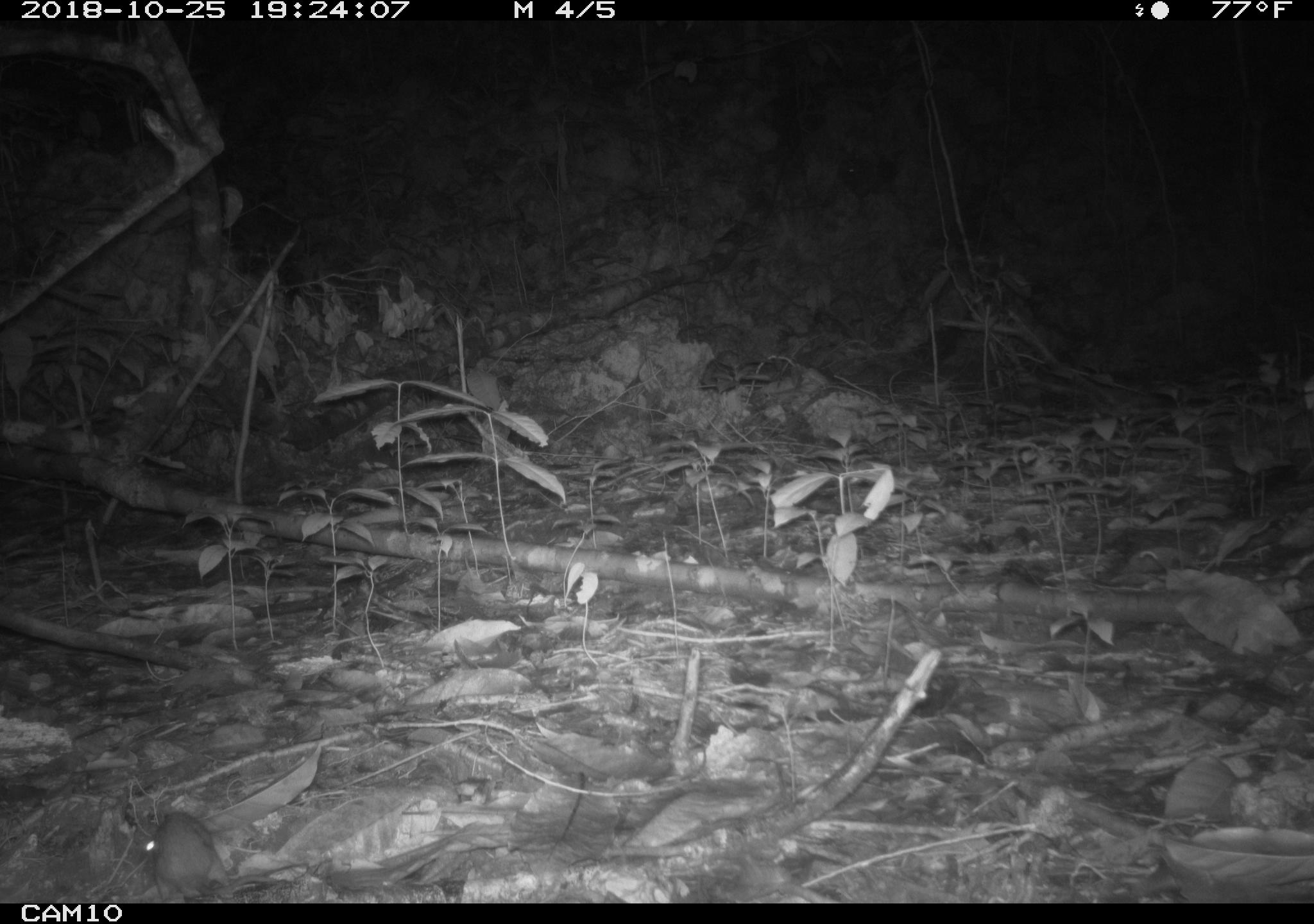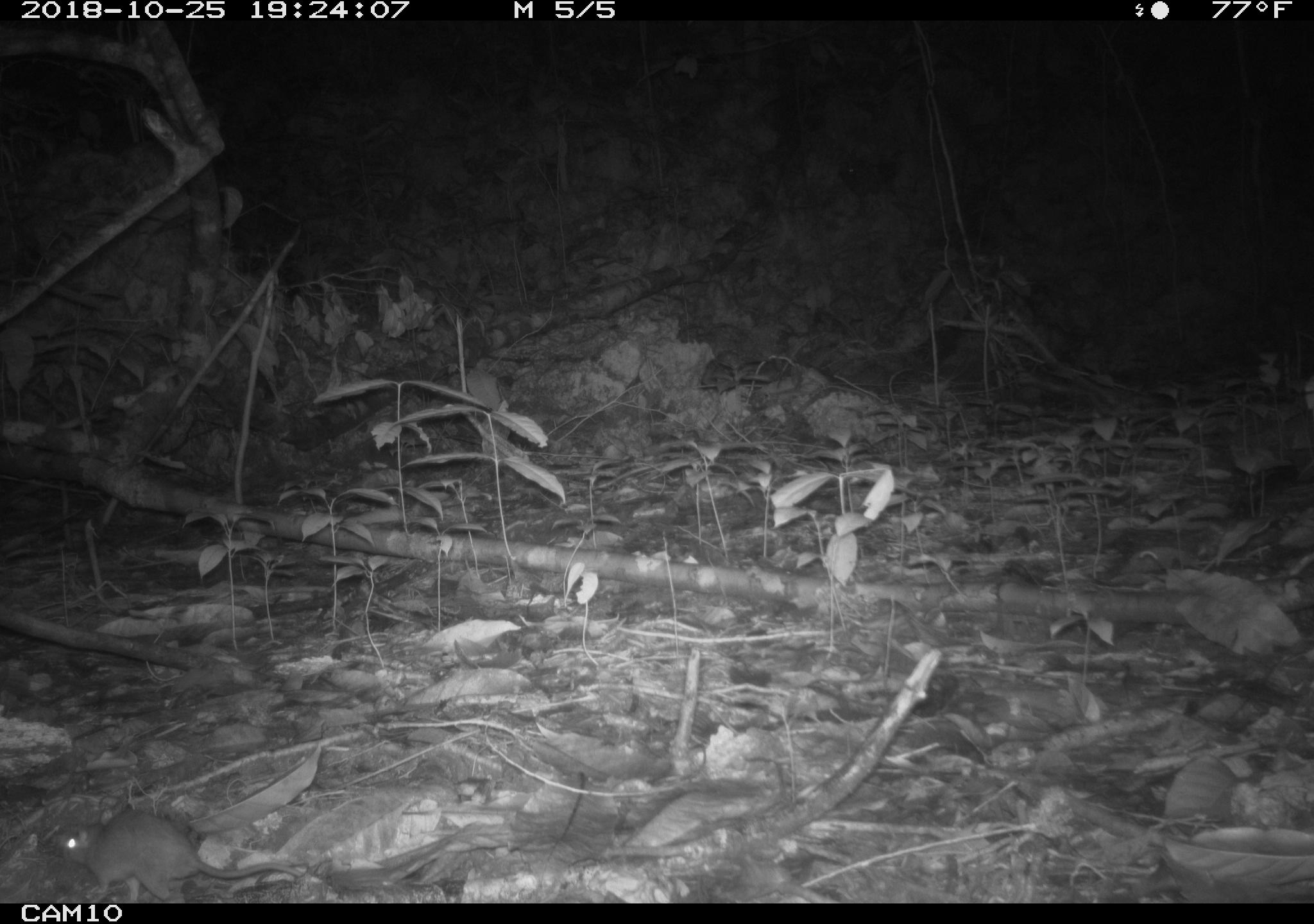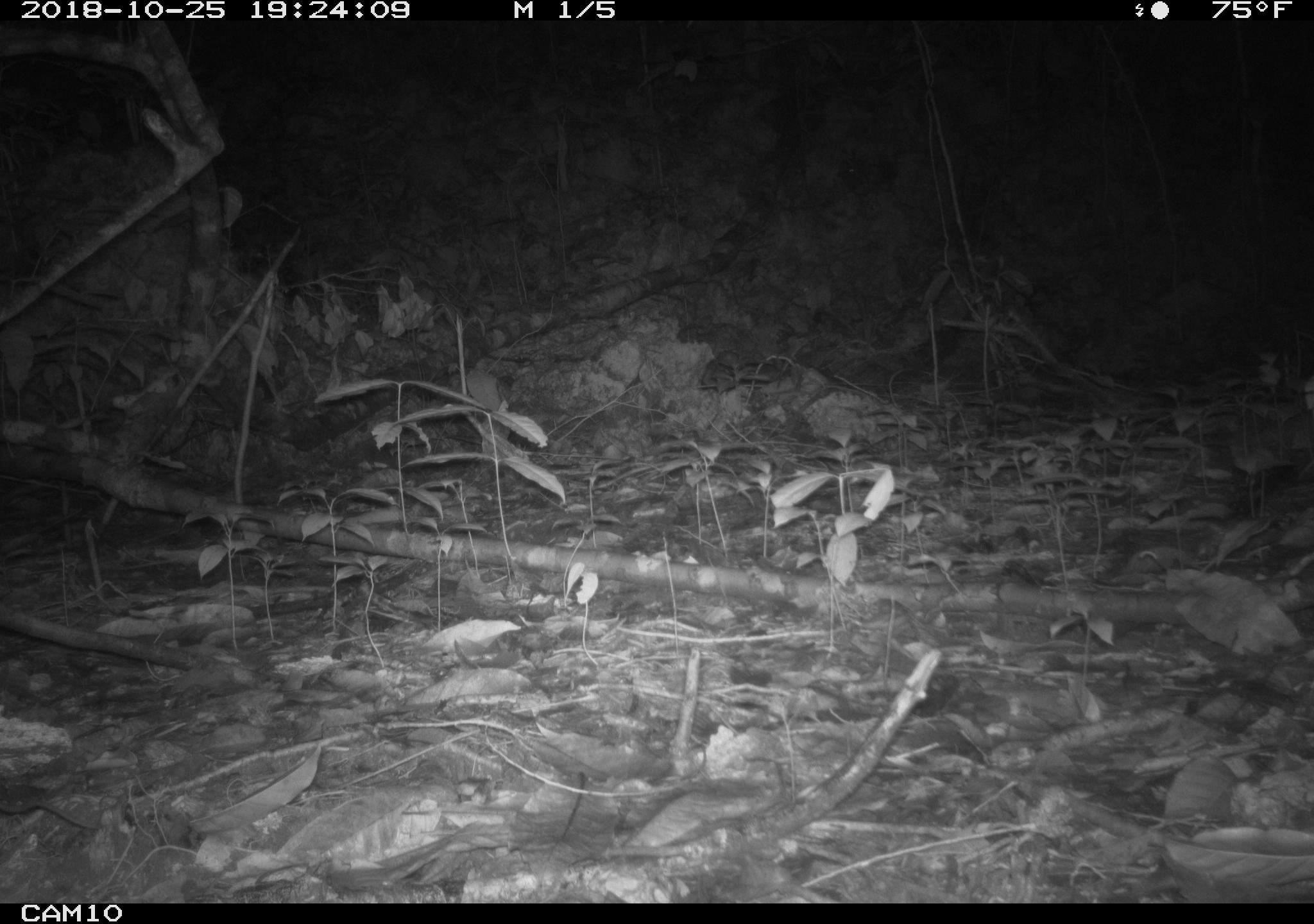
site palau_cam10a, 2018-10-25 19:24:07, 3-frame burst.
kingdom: Animalia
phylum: Chordata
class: Mammalia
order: Rodentia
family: Muridae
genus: Rattus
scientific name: Rattus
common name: rat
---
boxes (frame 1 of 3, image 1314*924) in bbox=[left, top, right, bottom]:
rat: bbox=[128, 801, 314, 900]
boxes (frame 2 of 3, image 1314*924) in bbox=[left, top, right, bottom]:
rat: bbox=[51, 809, 304, 900]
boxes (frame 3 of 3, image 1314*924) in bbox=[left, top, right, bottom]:
rat: bbox=[0, 794, 92, 836]